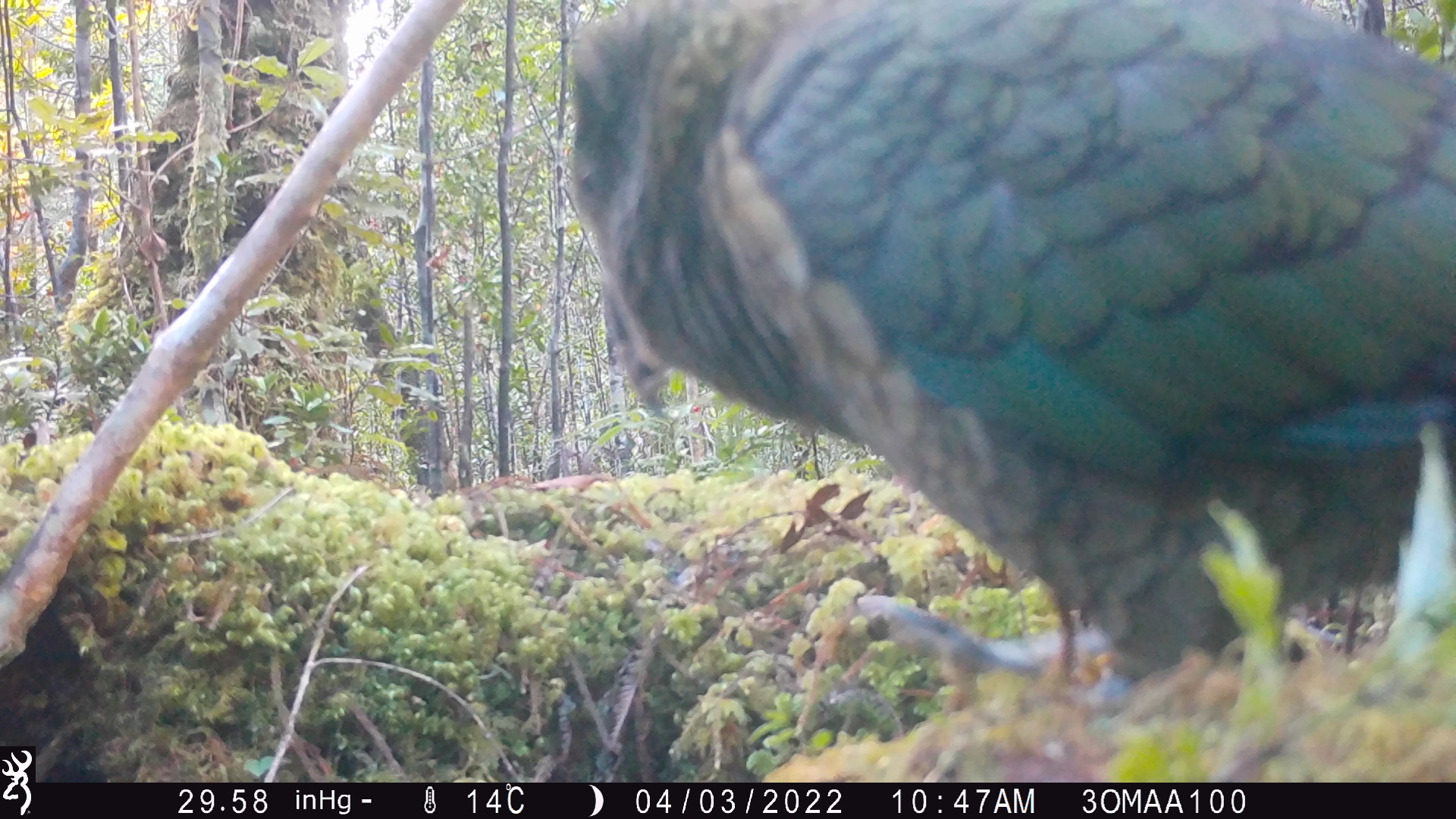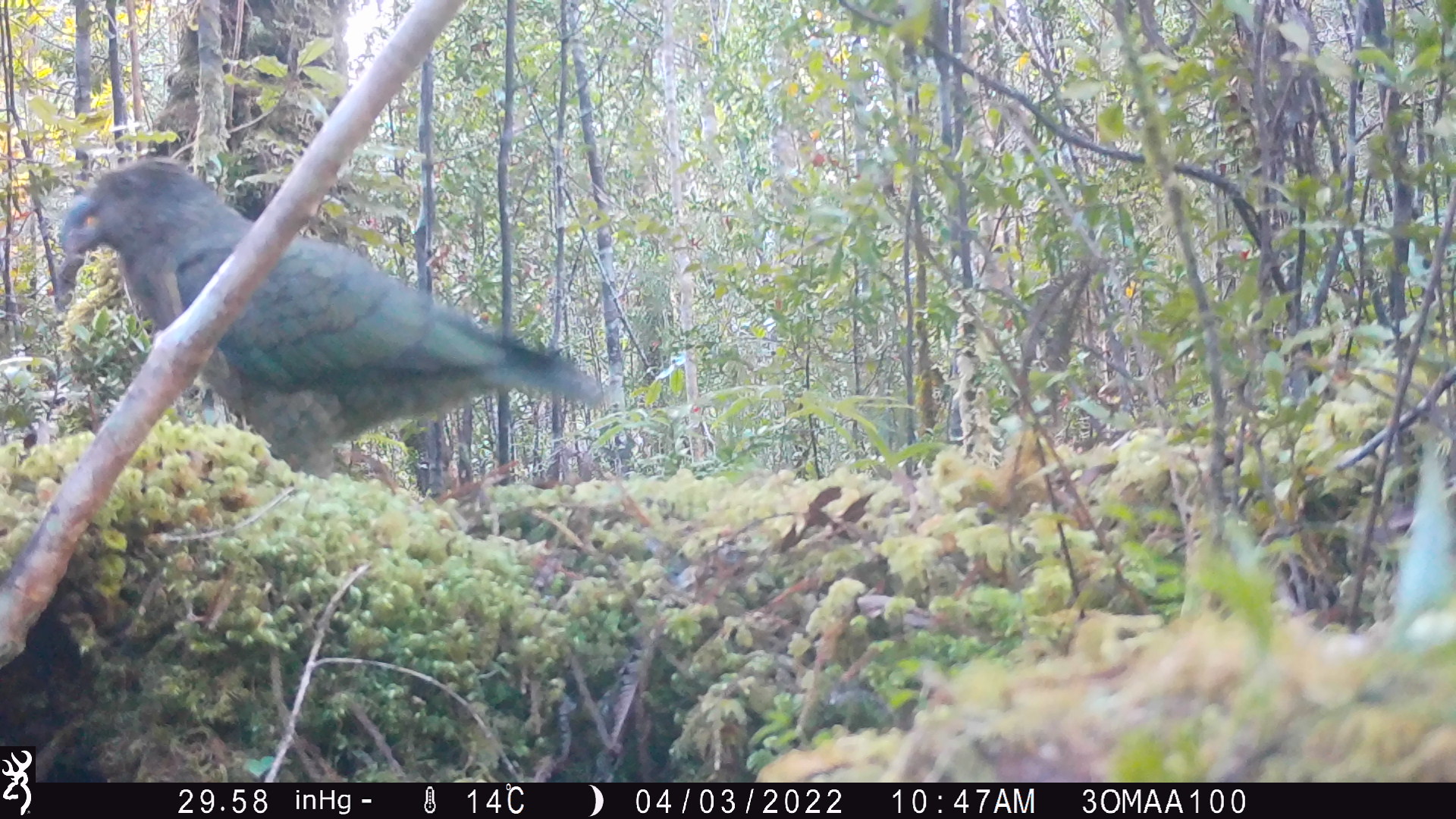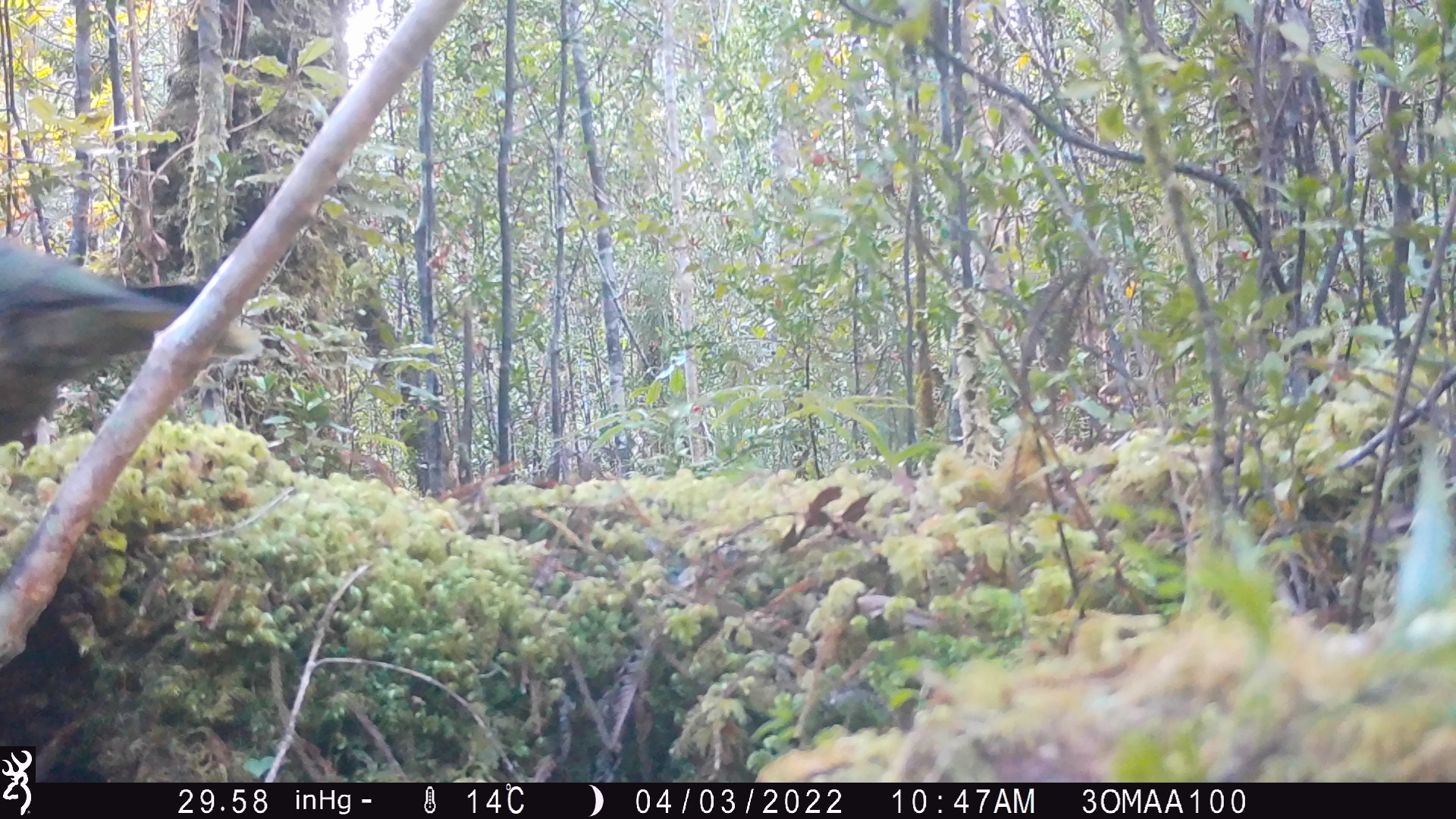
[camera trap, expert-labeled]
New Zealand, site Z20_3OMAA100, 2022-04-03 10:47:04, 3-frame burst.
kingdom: Animalia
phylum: Chordata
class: Aves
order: Psittaciformes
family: Strigopidae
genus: Nestor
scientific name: Nestor notabilis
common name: kea